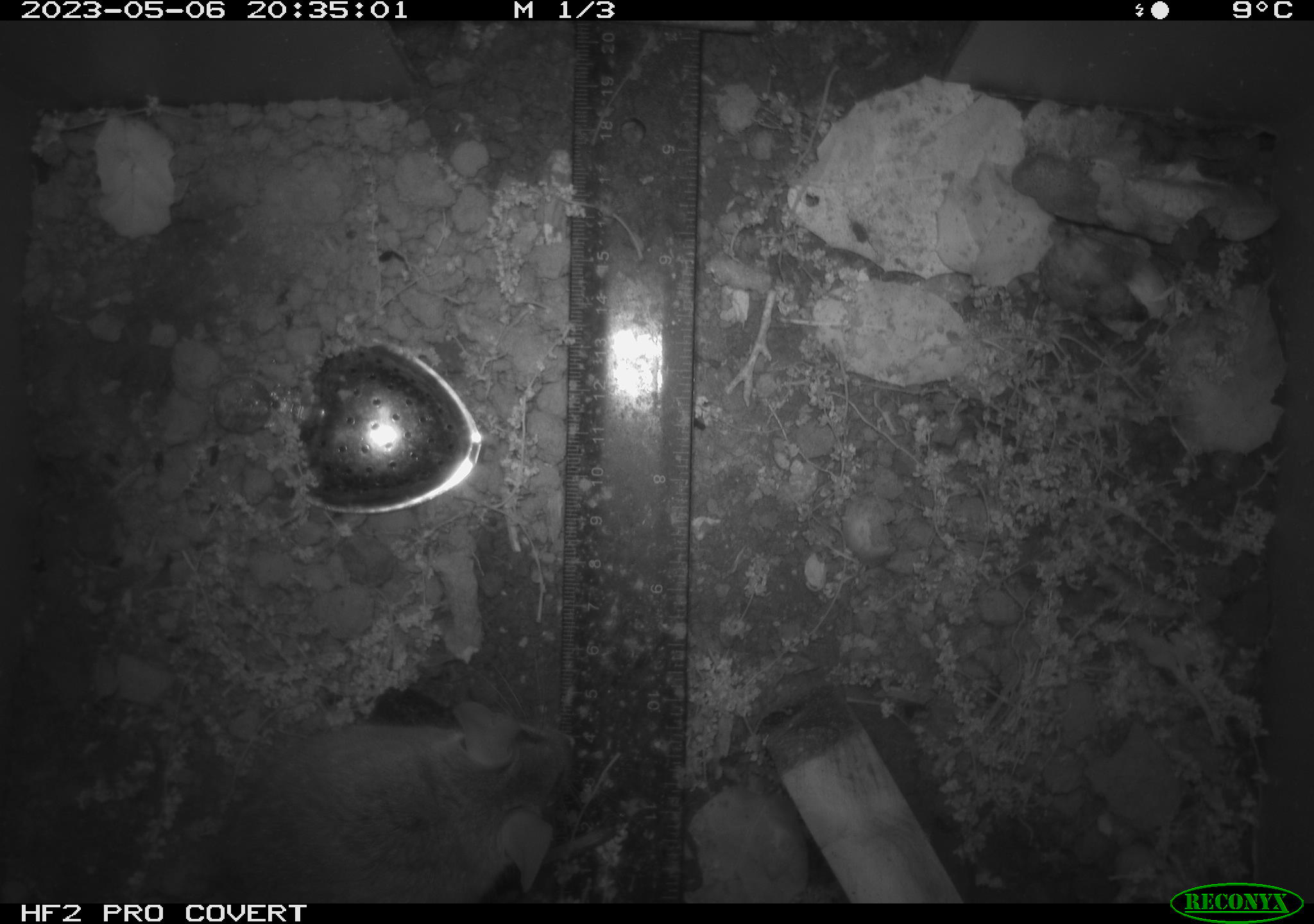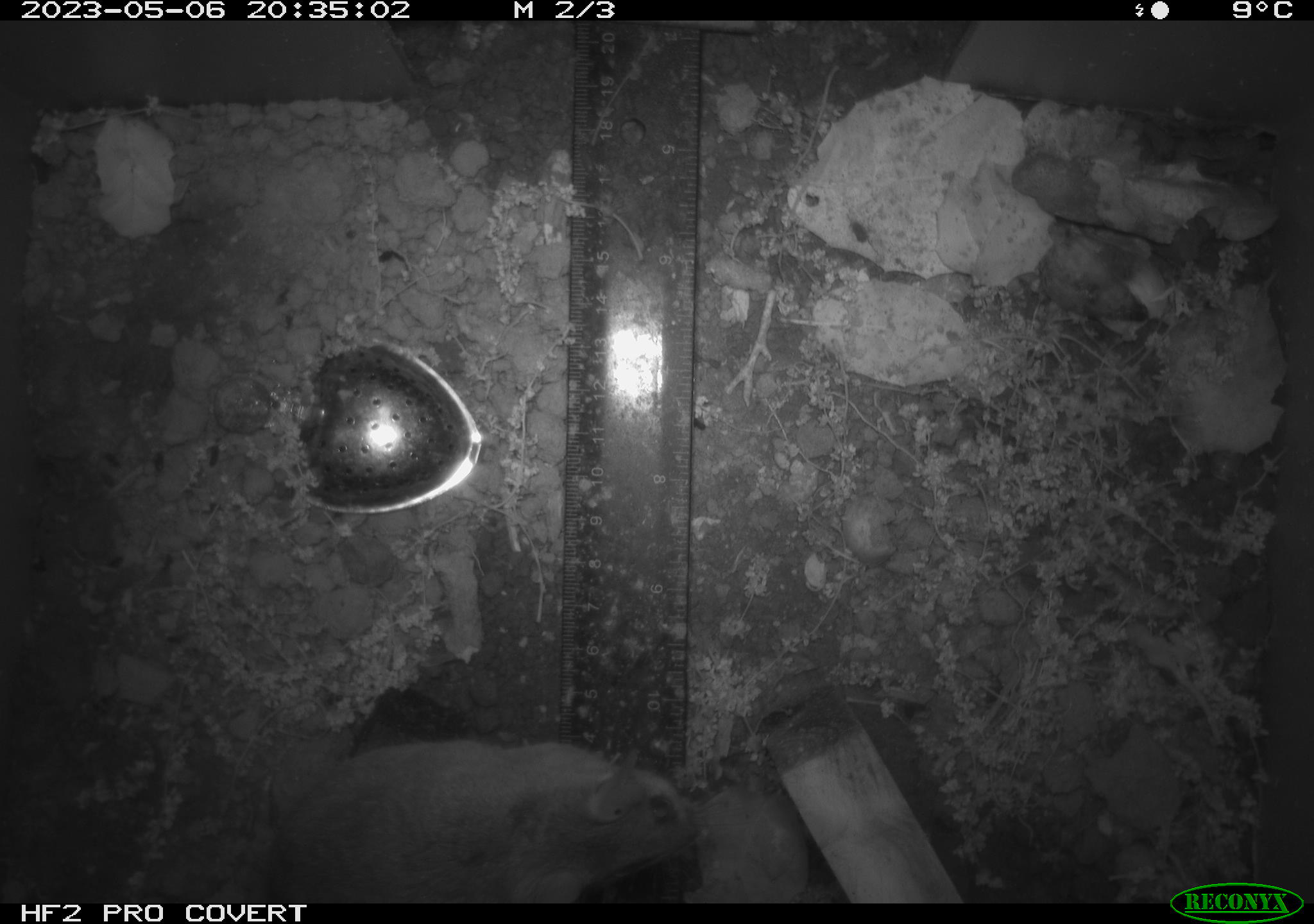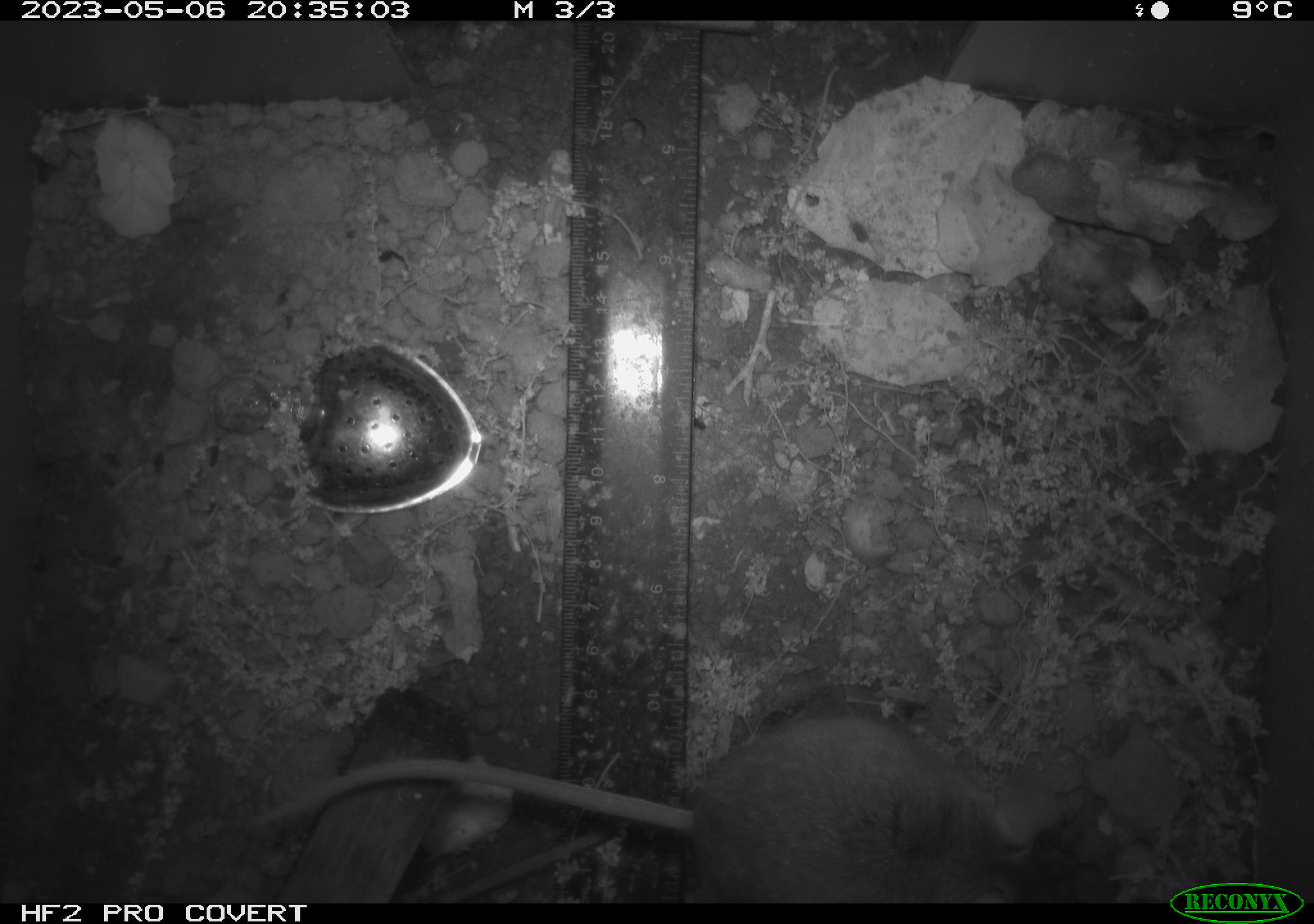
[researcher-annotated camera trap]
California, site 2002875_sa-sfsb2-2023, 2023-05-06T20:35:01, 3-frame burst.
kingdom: Animalia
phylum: Chordata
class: Mammalia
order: Rodentia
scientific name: Rodentia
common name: mouse species